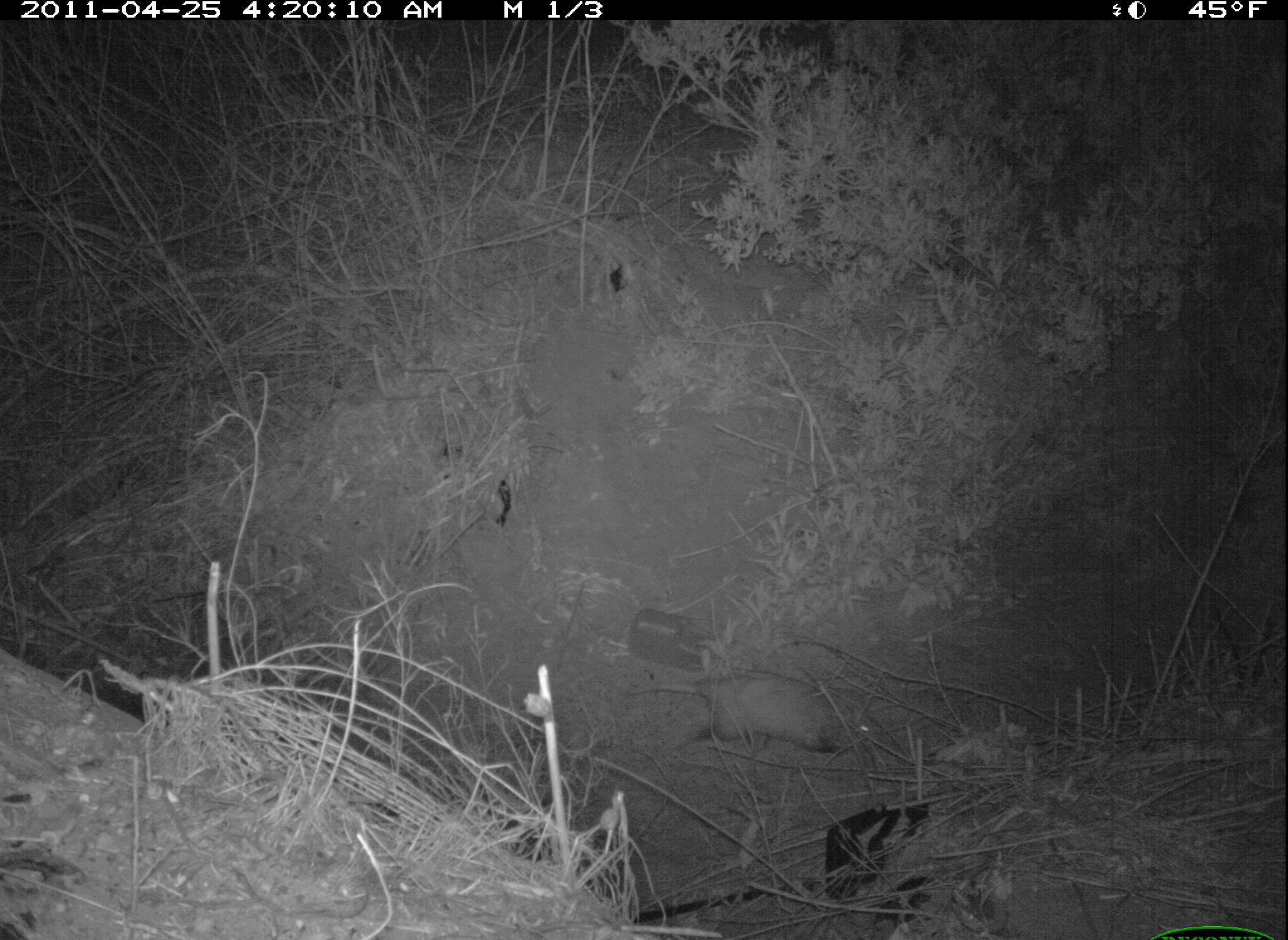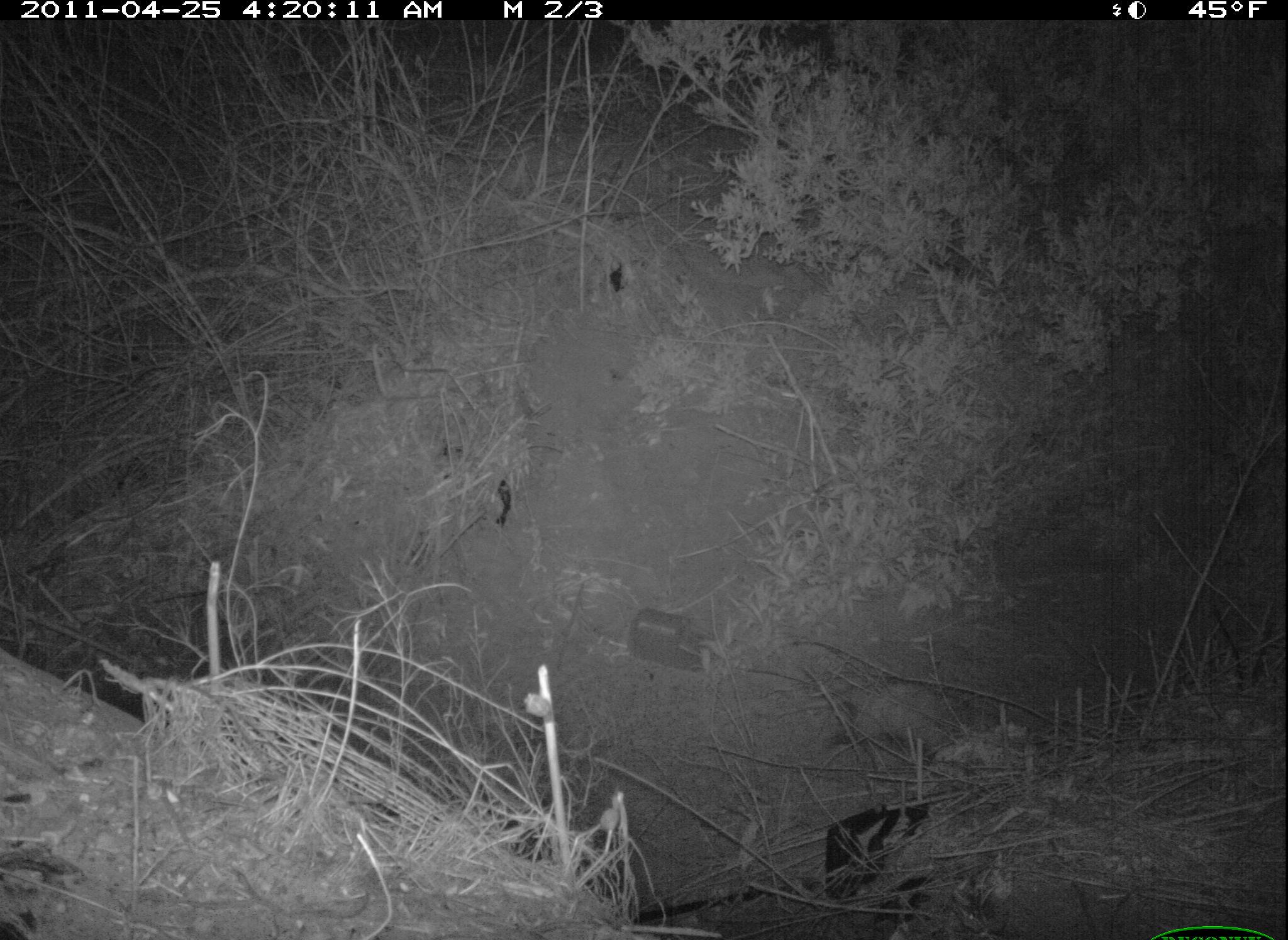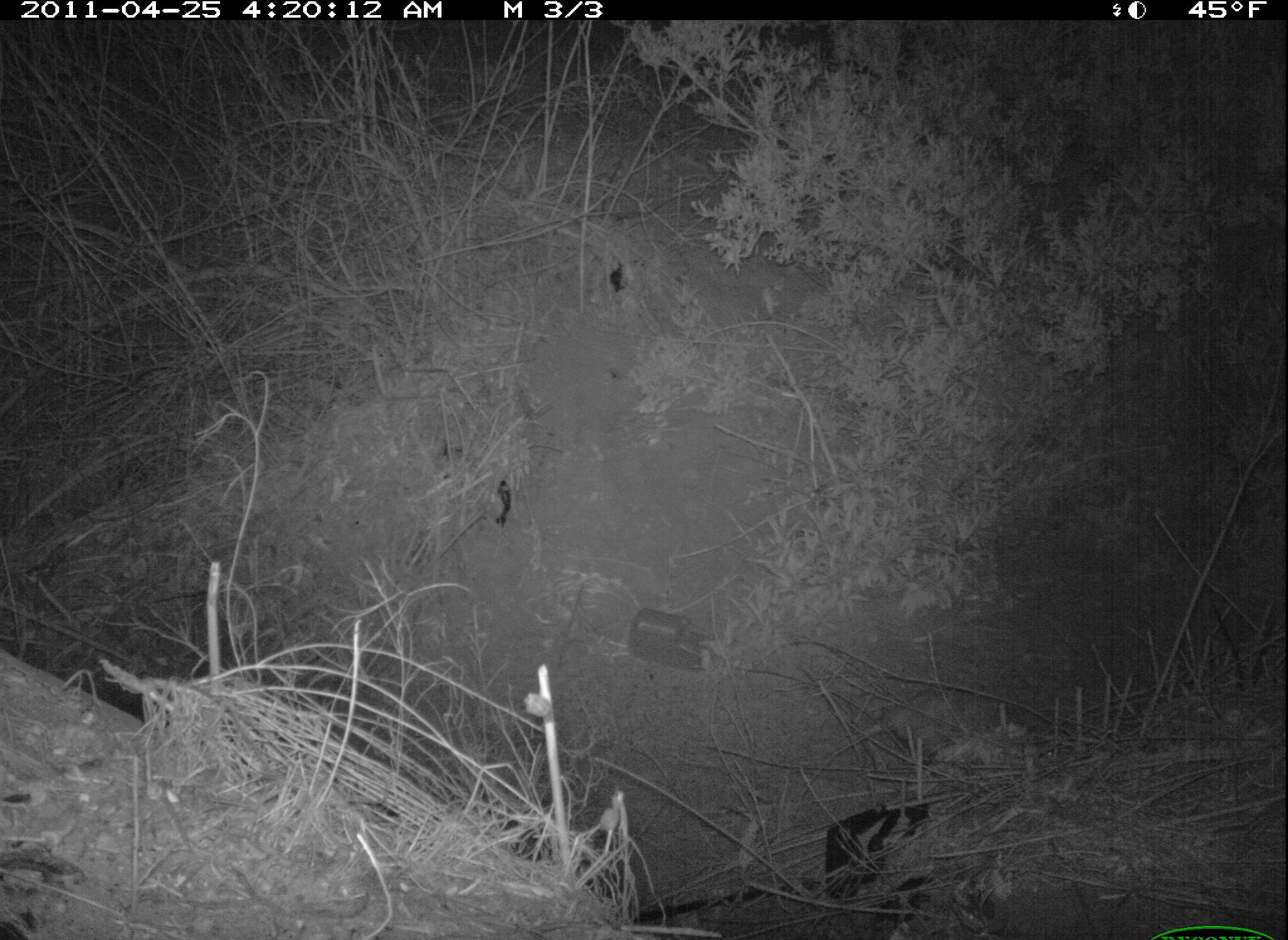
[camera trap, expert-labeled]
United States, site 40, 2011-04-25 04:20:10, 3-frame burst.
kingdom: Animalia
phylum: Chordata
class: Mammalia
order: Didelphimorphia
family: Didelphidae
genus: Didelphis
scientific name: Didelphis virginiana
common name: virginia opossum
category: opossum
Opossum (virginia opossum) (Didelphis virginiana).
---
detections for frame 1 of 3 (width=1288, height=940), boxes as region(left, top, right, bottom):
opossum: region(630, 644, 895, 778)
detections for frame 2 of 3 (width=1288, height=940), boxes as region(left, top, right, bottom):
opossum: region(791, 651, 1014, 760)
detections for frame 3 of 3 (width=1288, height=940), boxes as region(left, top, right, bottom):
opossum: region(824, 680, 1079, 783)